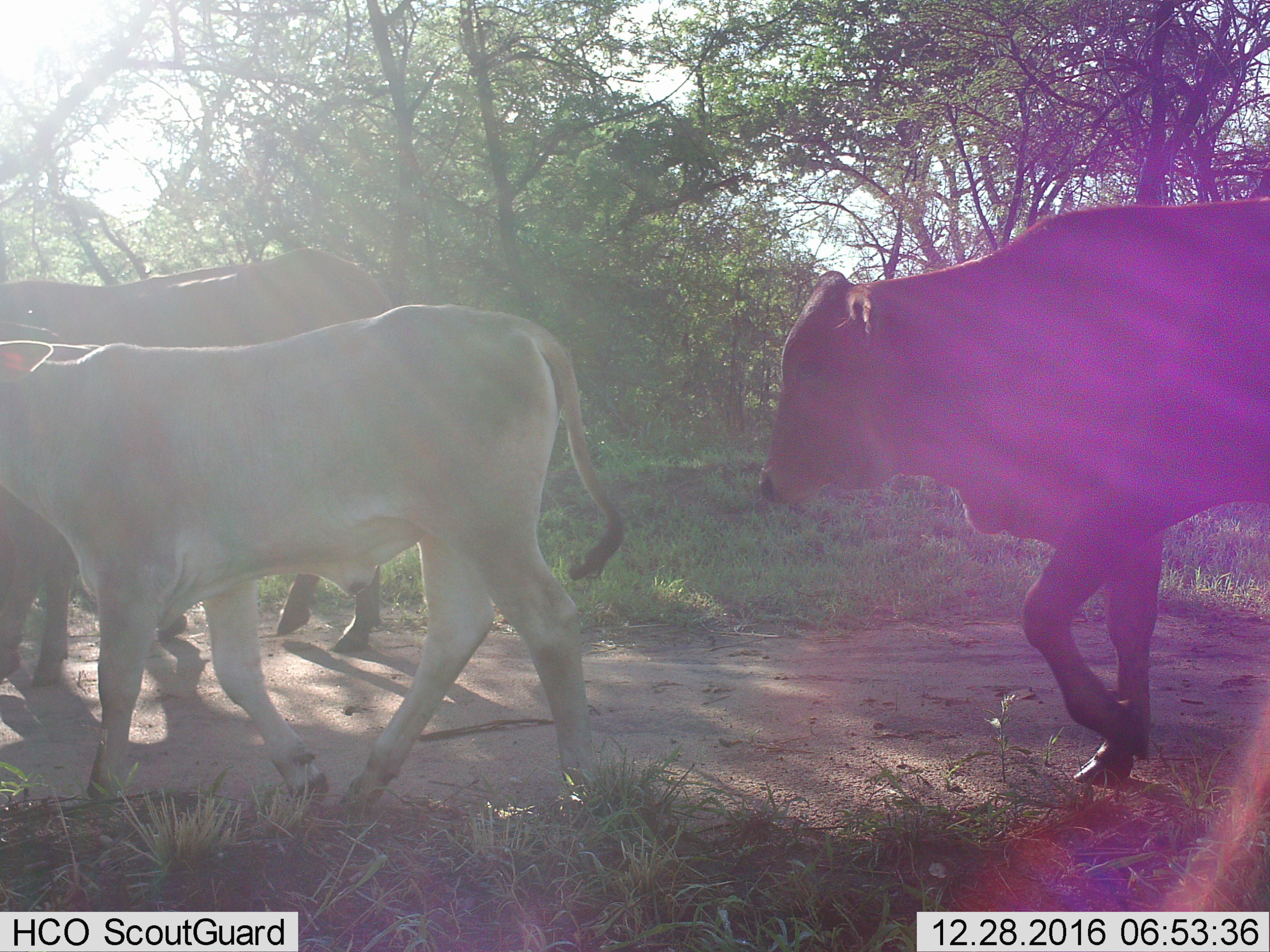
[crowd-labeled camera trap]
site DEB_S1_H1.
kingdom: Animalia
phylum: Chordata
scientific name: Vertebrata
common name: domestic animal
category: domesticanimal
Domesticanimal (domestic animal) (Vertebrata), count 3. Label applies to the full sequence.